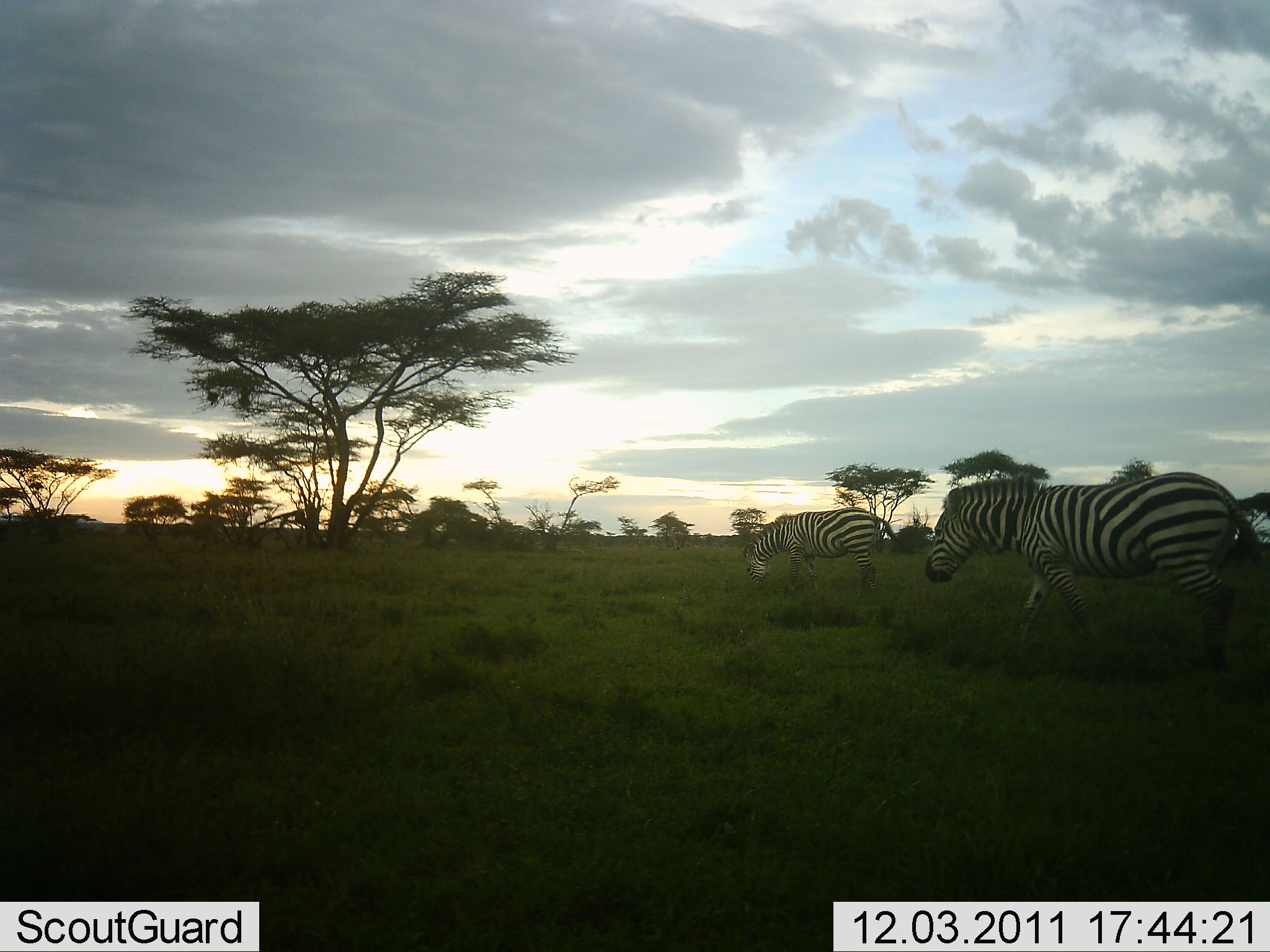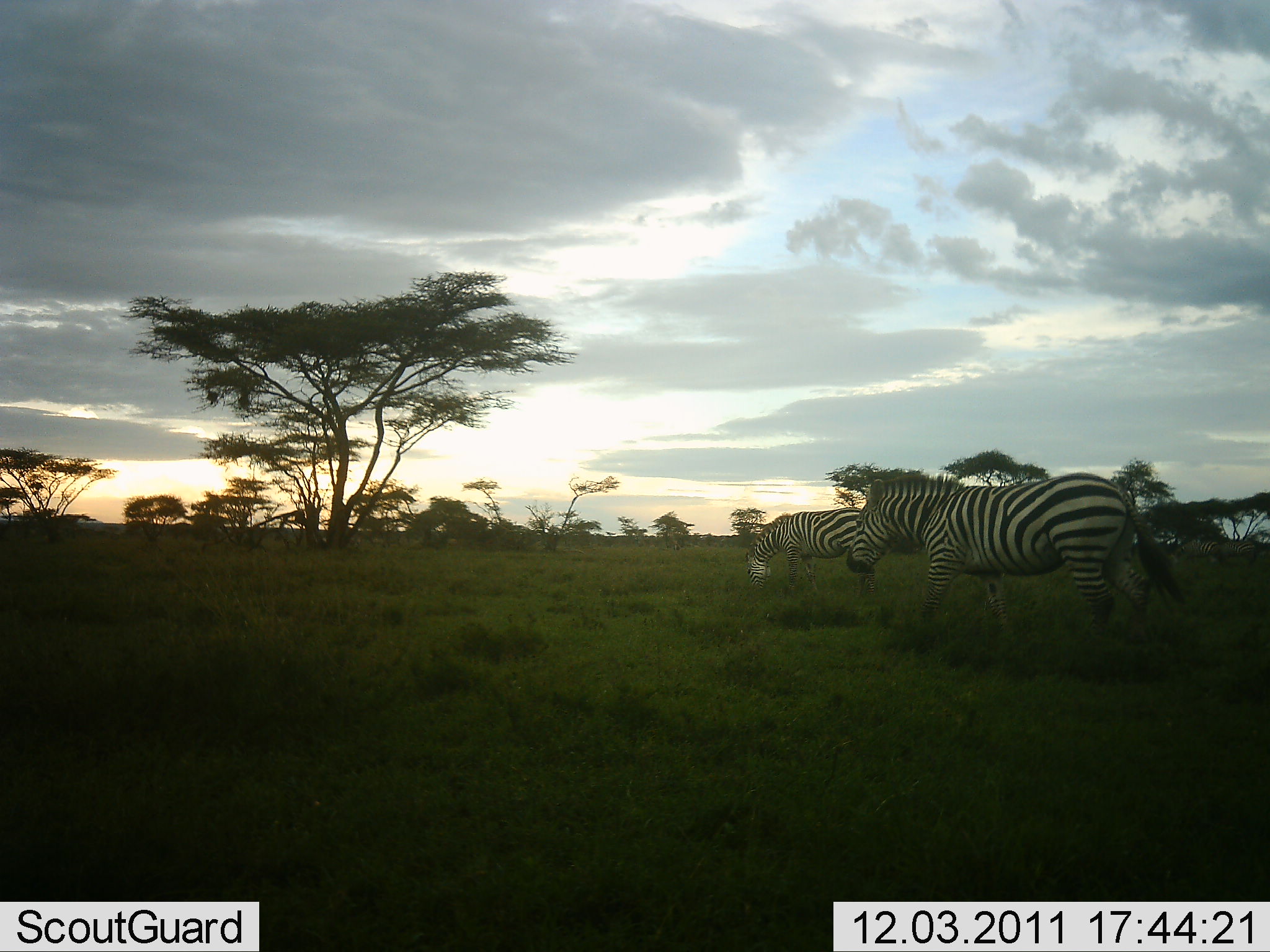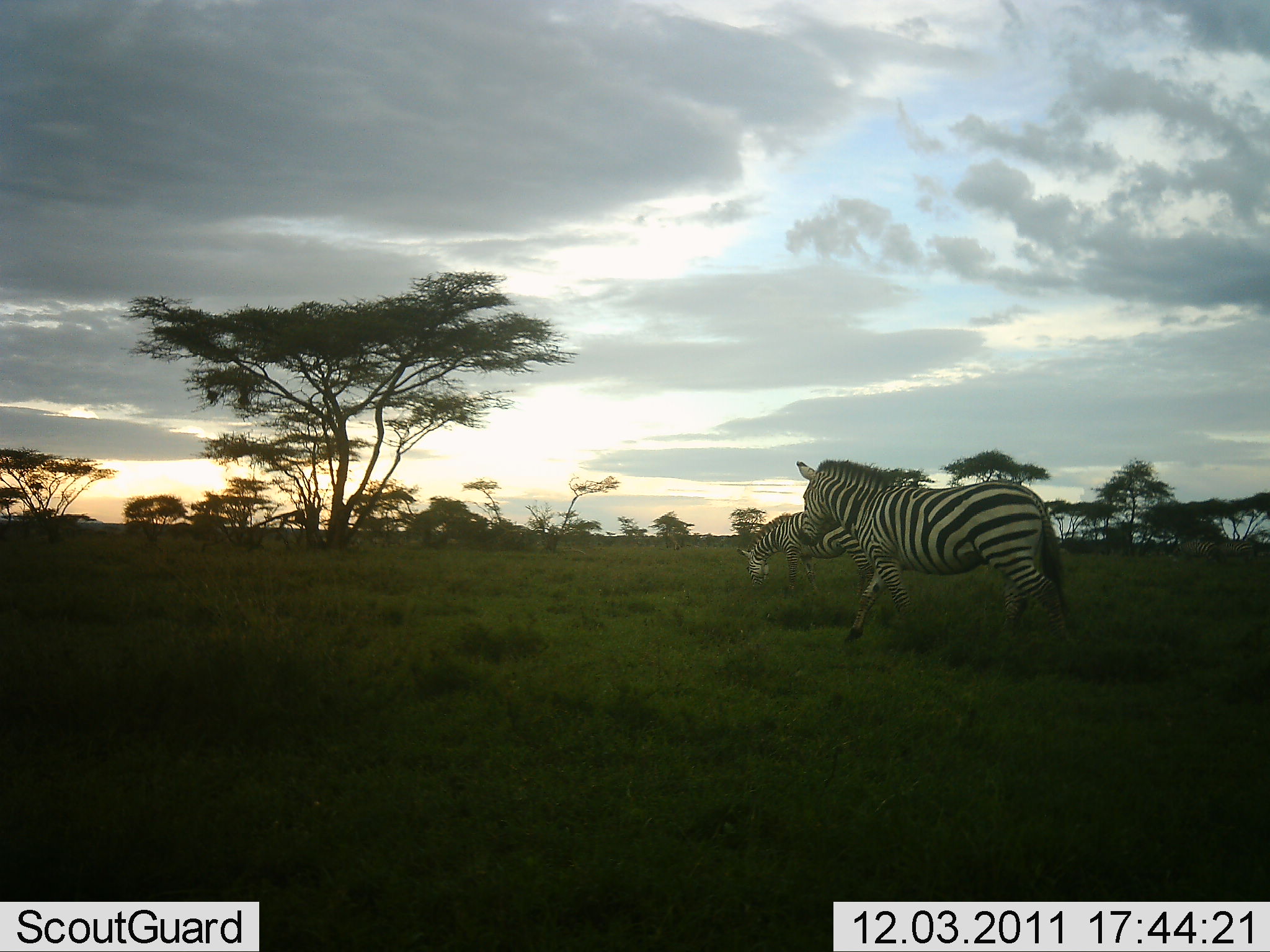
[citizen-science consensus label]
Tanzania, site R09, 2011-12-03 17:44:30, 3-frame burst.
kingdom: Animalia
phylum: Chordata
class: Mammalia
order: Perissodactyla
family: Equidae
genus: Equus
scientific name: Equus quagga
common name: plains zebra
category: zebra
Zebra (plains zebra) (Equus quagga), count 2. Behavior (volunteer vote fractions): standing 7%, resting 0%, moving 93%, interacting 0%. Young present (vote fraction): 0%. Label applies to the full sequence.